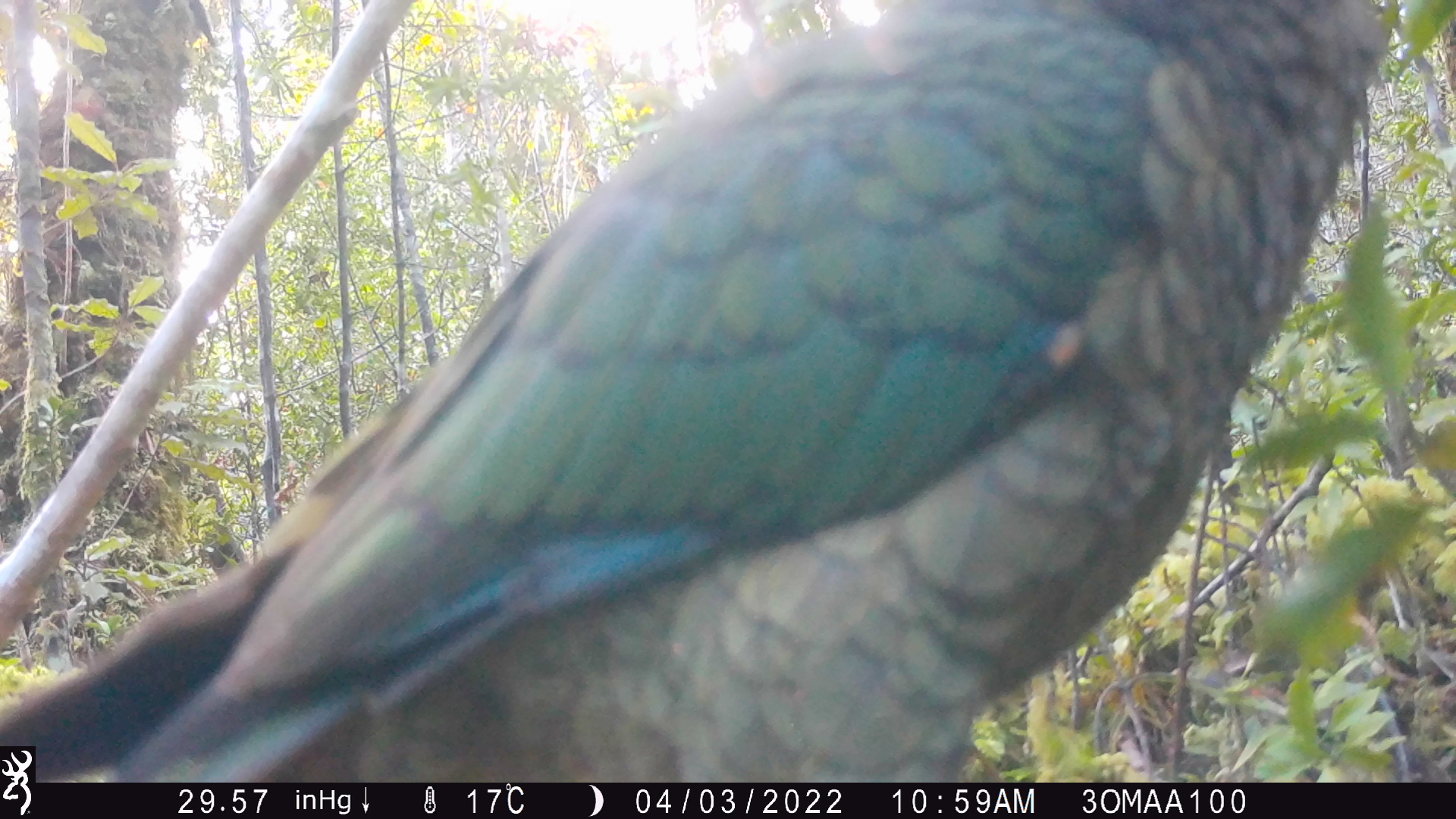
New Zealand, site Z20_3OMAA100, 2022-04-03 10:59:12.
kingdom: Animalia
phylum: Chordata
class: Aves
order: Psittaciformes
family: Strigopidae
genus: Nestor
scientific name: Nestor notabilis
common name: kea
Kea (Nestor notabilis).